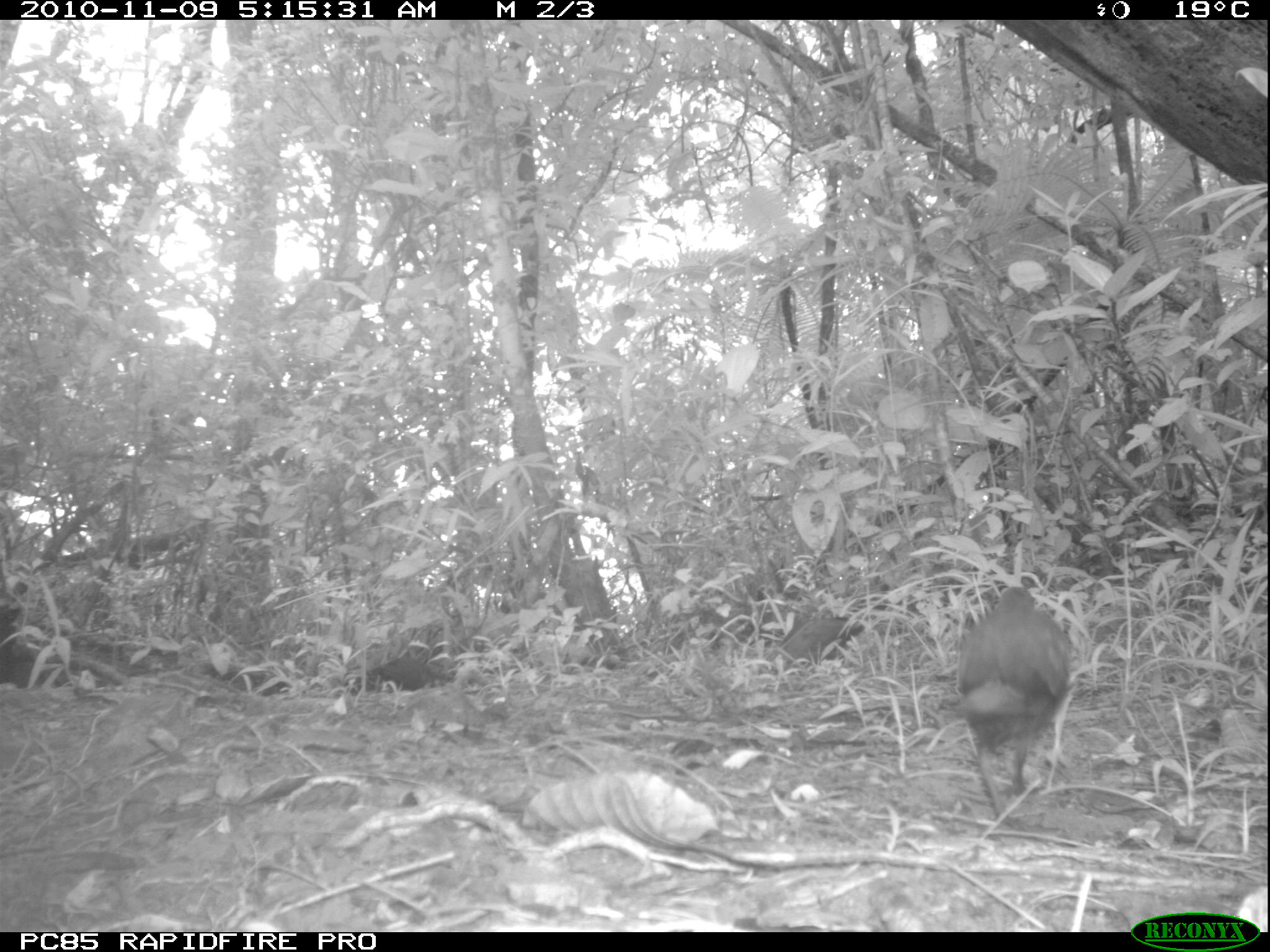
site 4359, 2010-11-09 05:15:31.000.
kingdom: Animalia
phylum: Chordata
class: Aves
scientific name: Aves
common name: bird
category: unknown bird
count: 1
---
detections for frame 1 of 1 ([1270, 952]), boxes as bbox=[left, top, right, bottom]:
unknown bird: bbox=[956, 585, 1071, 817]; bbox=[344, 647, 445, 695]; bbox=[783, 617, 865, 667]; bbox=[0, 604, 22, 681]